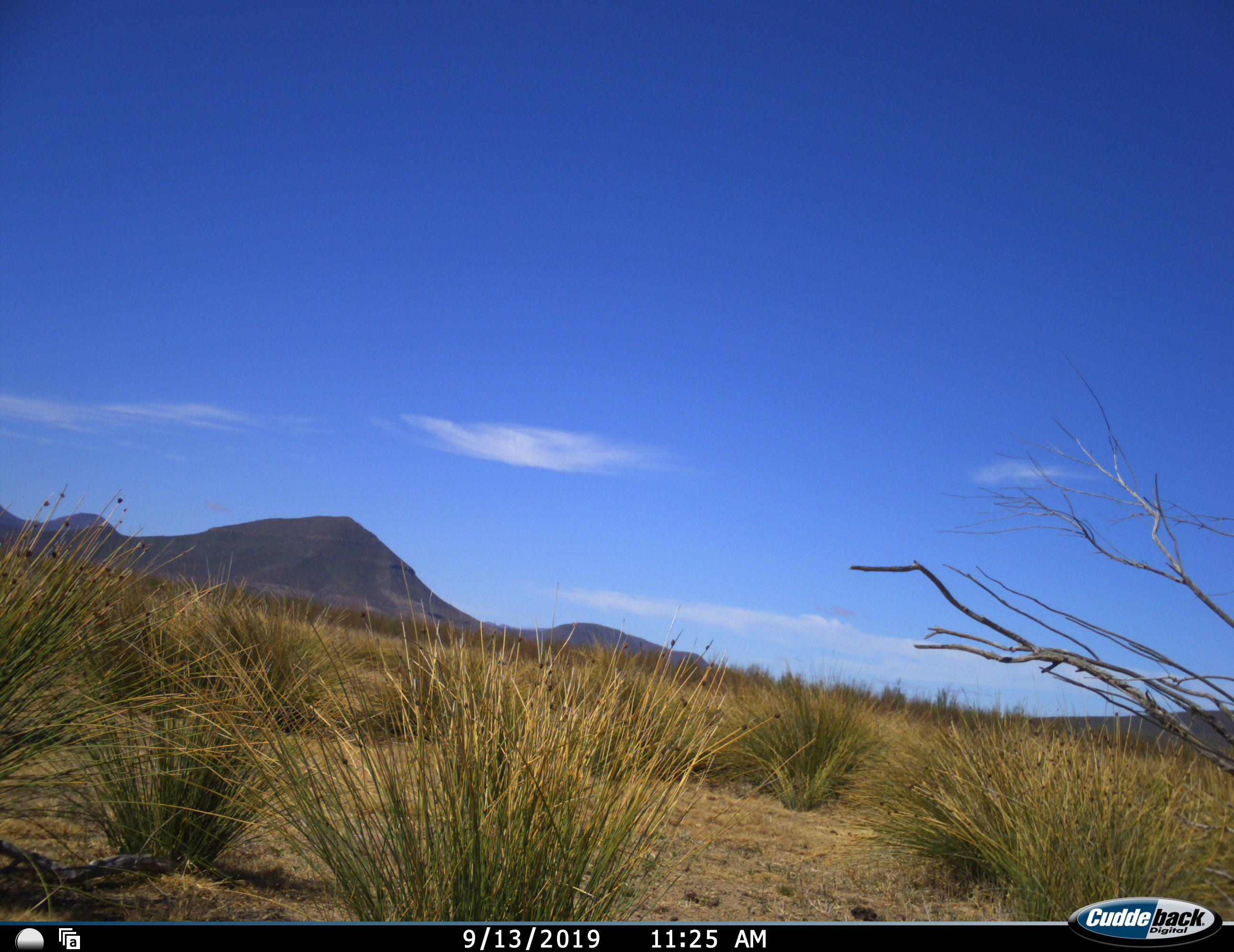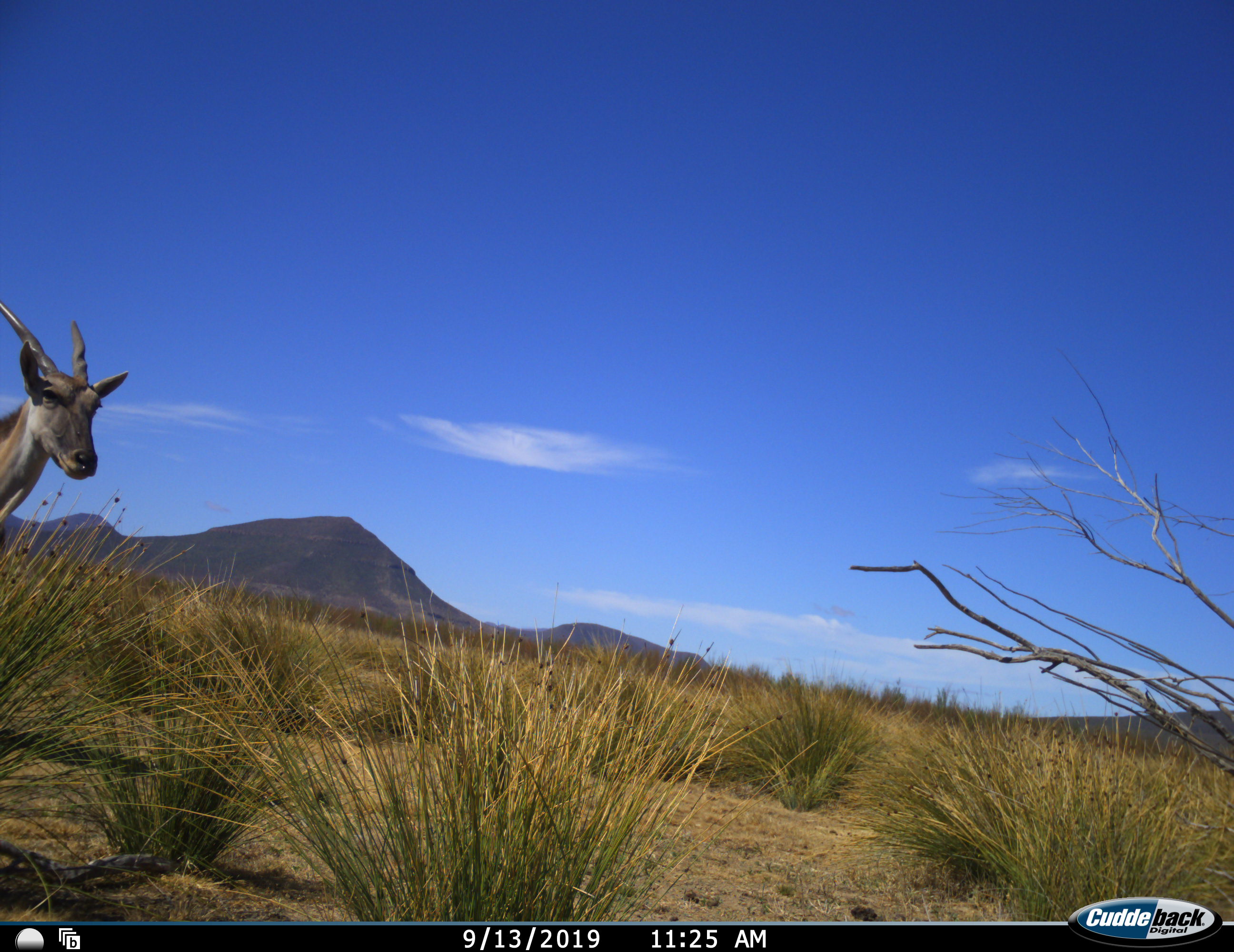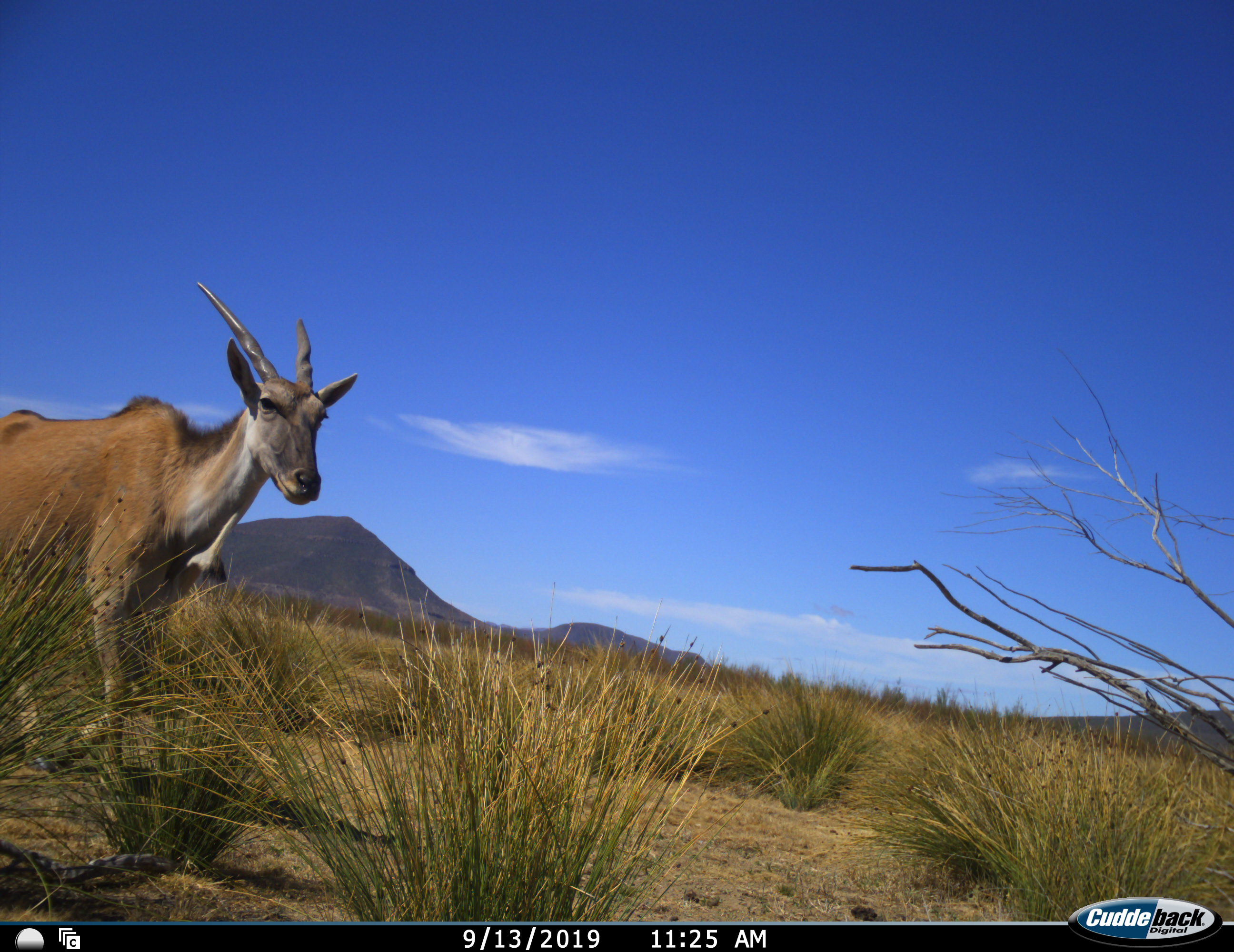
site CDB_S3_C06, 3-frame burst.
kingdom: Animalia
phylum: Chordata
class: Mammalia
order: Artiodactyla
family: Bovidae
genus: Tragelaphus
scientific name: Tragelaphus oryx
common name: eland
Eland (Tragelaphus oryx), count 1. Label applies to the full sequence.